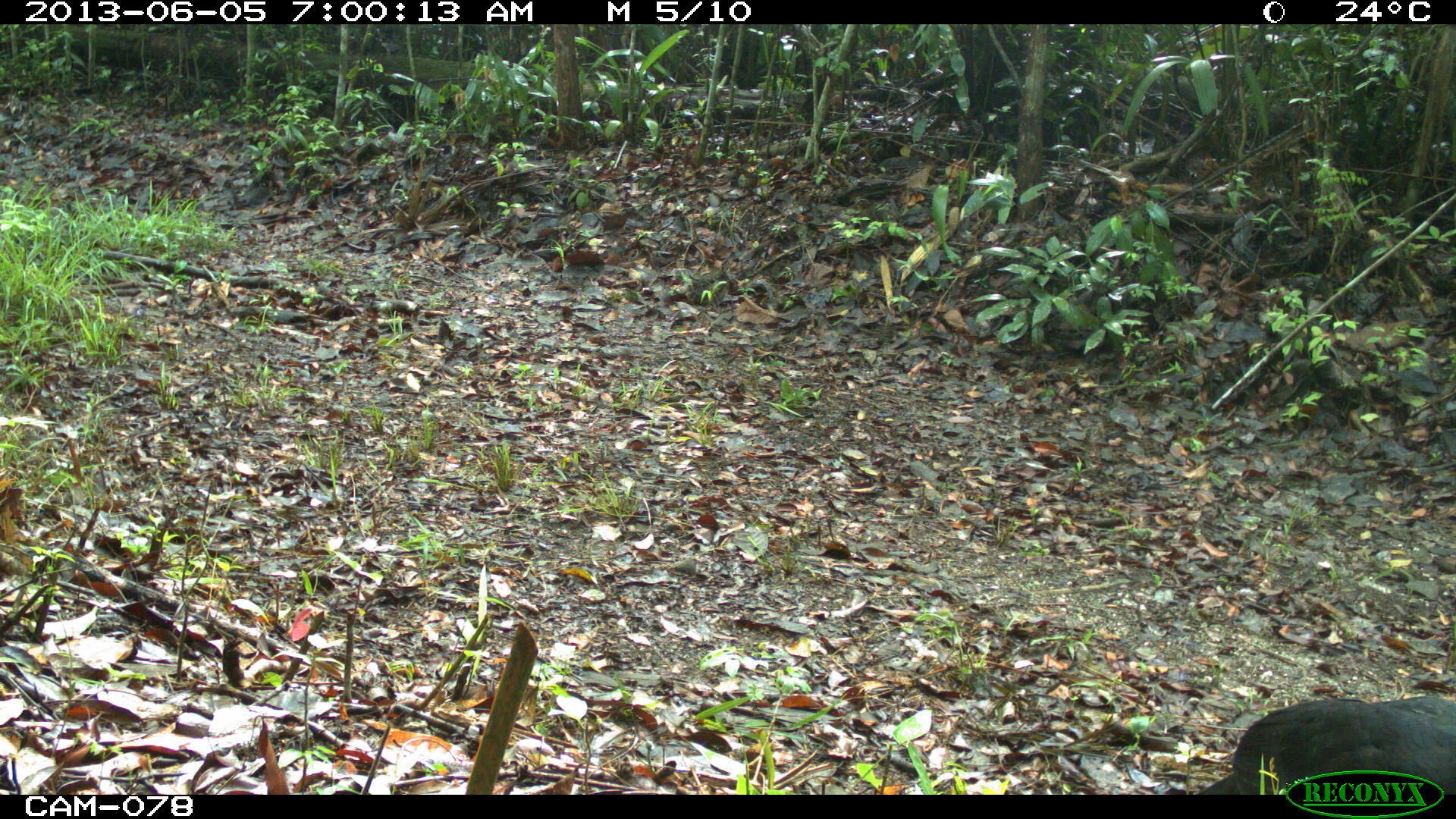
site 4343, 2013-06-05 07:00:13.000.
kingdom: Animalia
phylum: Chordata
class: Aves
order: Galliformes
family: Cracidae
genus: Crax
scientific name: Crax rubra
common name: great curassow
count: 2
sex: male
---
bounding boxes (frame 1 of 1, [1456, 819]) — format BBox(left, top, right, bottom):
crax rubra: BBox(1201, 692, 1456, 793)